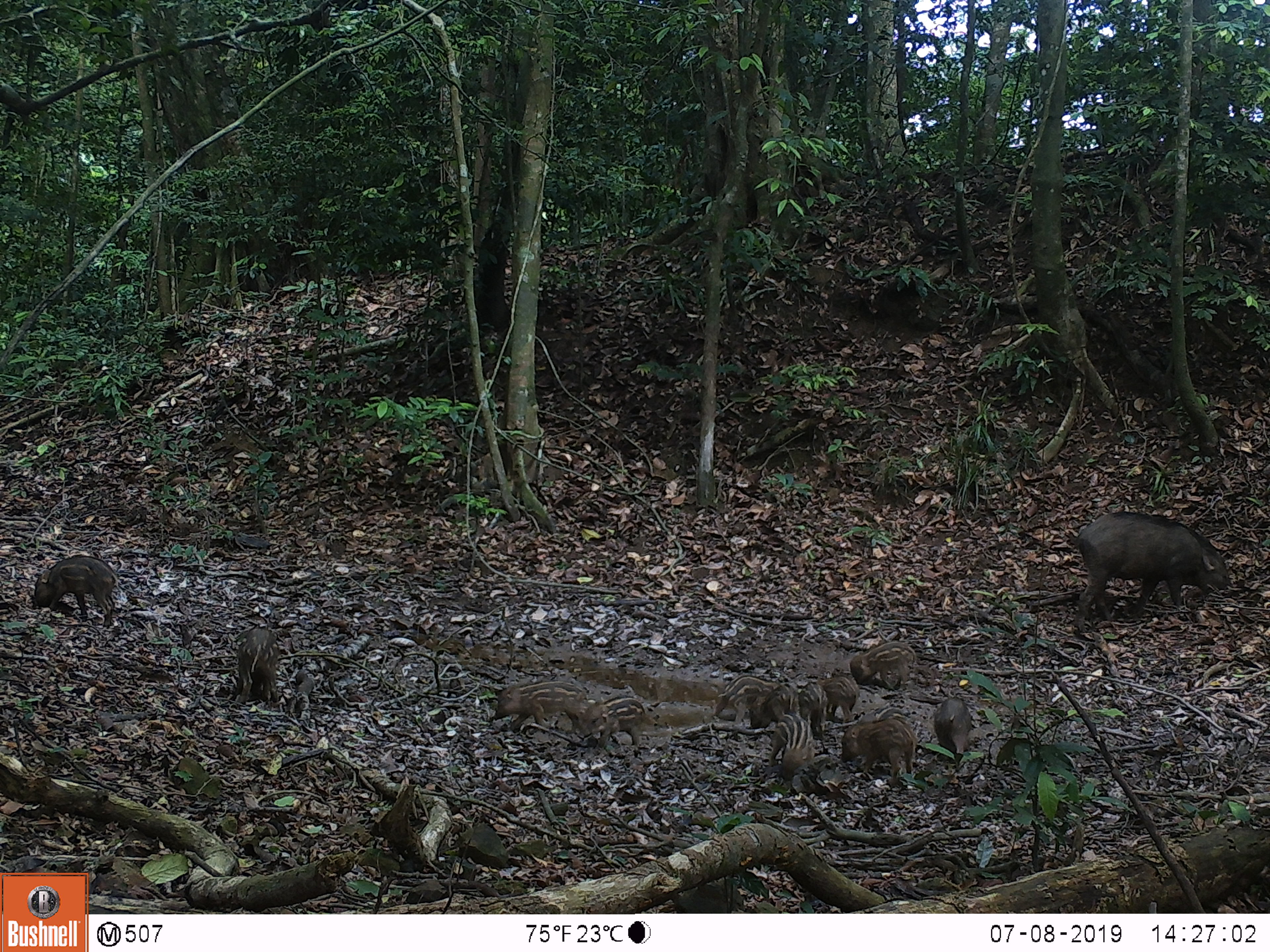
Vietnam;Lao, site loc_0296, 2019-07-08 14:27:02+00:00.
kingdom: Animalia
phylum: Chordata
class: Mammalia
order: Artiodactyla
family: Suidae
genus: Sus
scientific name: Sus scrofa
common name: eurasian wild pig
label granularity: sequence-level